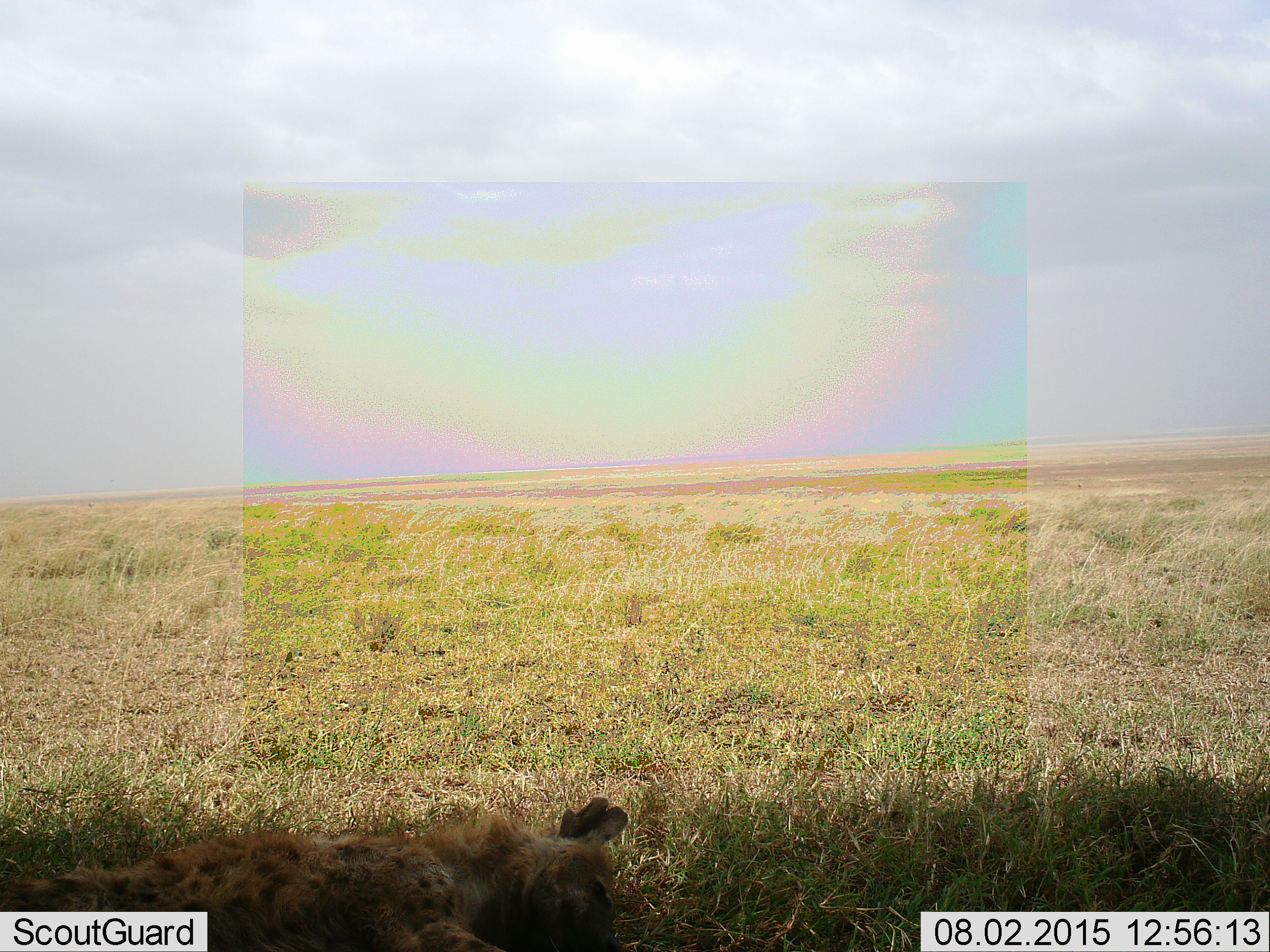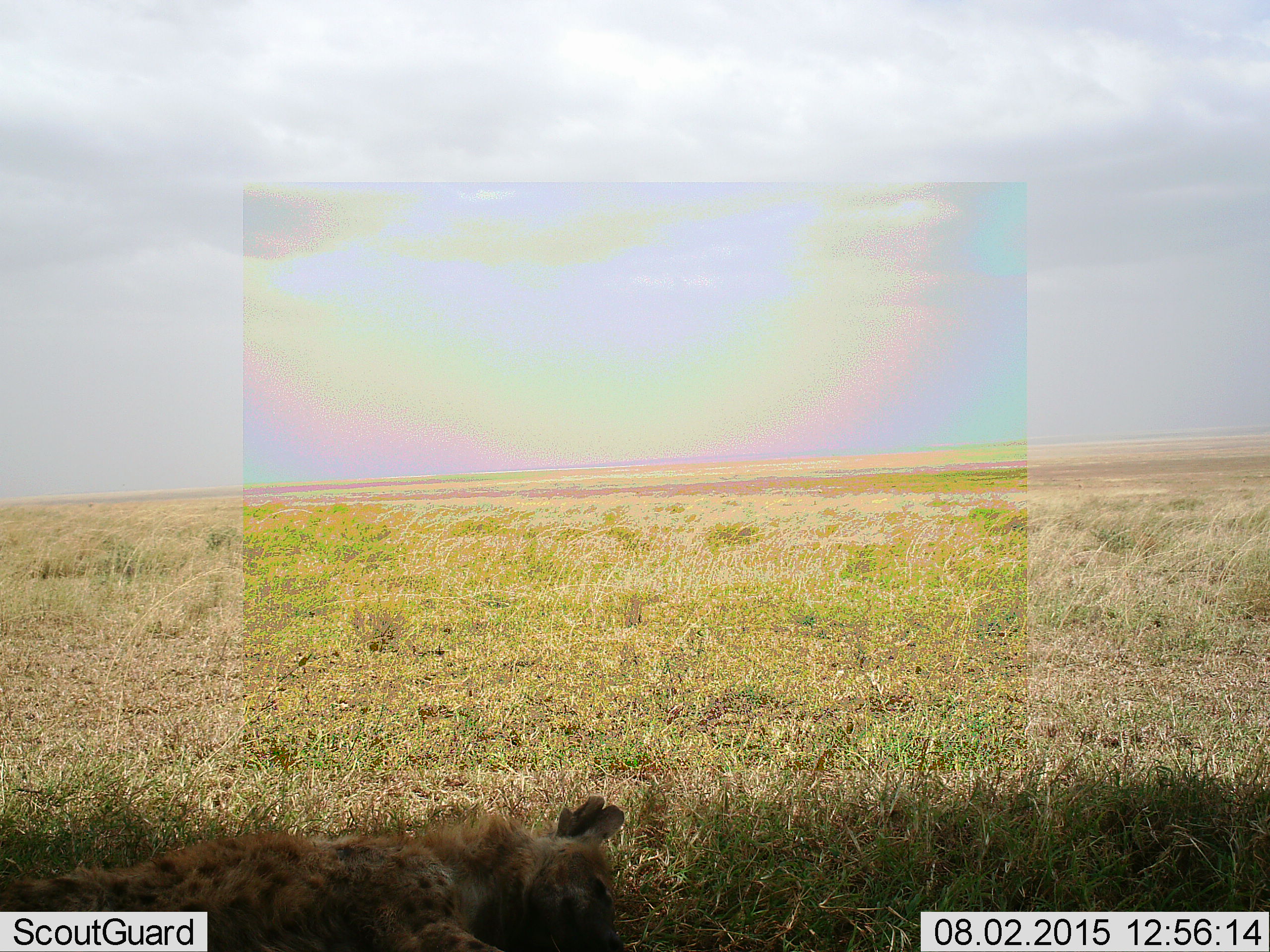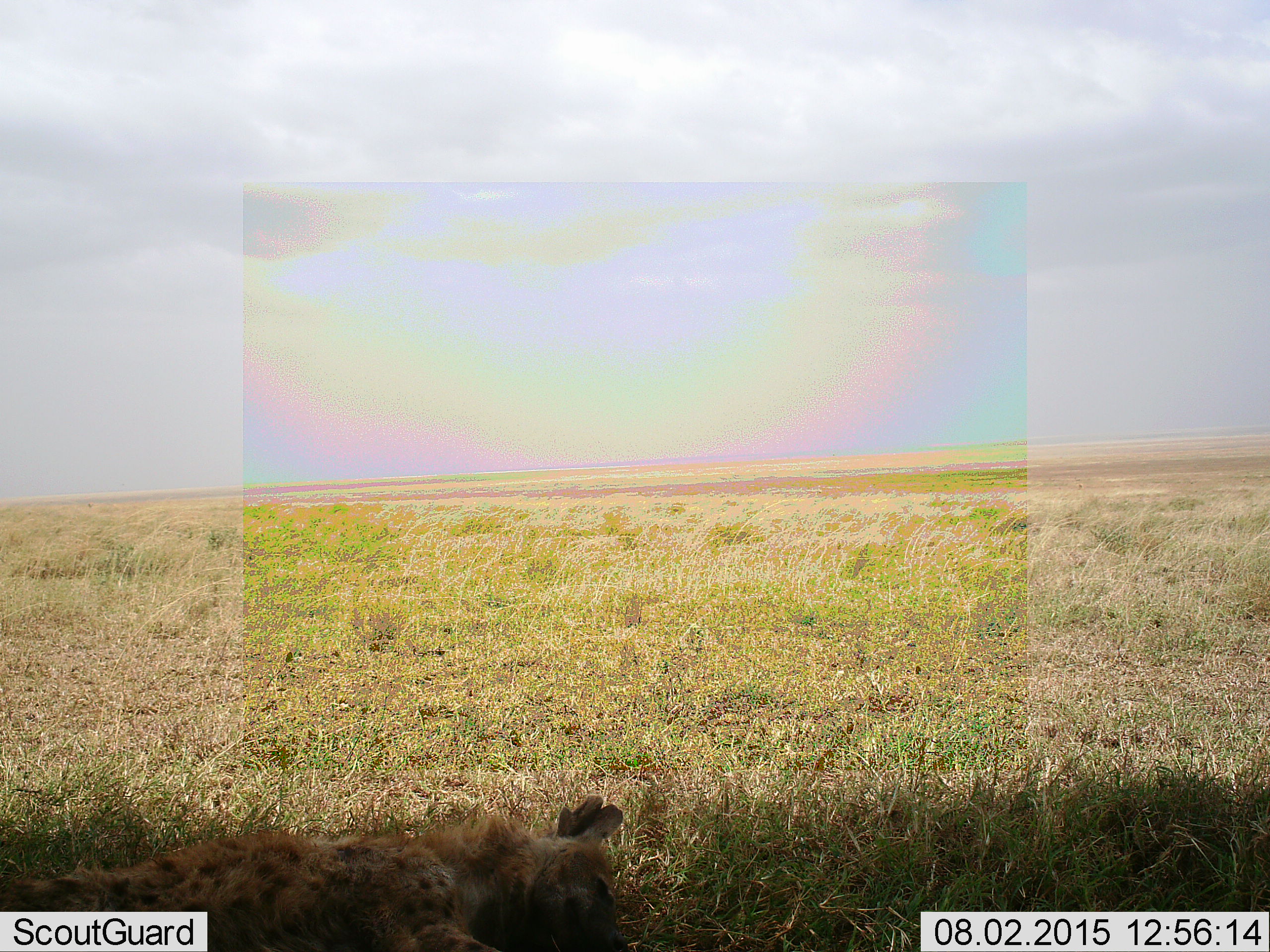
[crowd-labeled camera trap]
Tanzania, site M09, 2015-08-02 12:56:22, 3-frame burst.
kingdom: Animalia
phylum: Chordata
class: Mammalia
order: Carnivora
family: Hyaenidae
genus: Crocuta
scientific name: Crocuta crocuta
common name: spotted hyena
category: hyenaspotted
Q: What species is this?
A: Hyenaspotted (spotted hyena) (Crocuta crocuta).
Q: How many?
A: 1.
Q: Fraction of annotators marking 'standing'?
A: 0%.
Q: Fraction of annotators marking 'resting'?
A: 100%.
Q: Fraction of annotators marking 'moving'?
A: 0%.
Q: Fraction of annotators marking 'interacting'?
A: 0%.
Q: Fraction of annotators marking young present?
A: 0%.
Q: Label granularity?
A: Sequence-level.